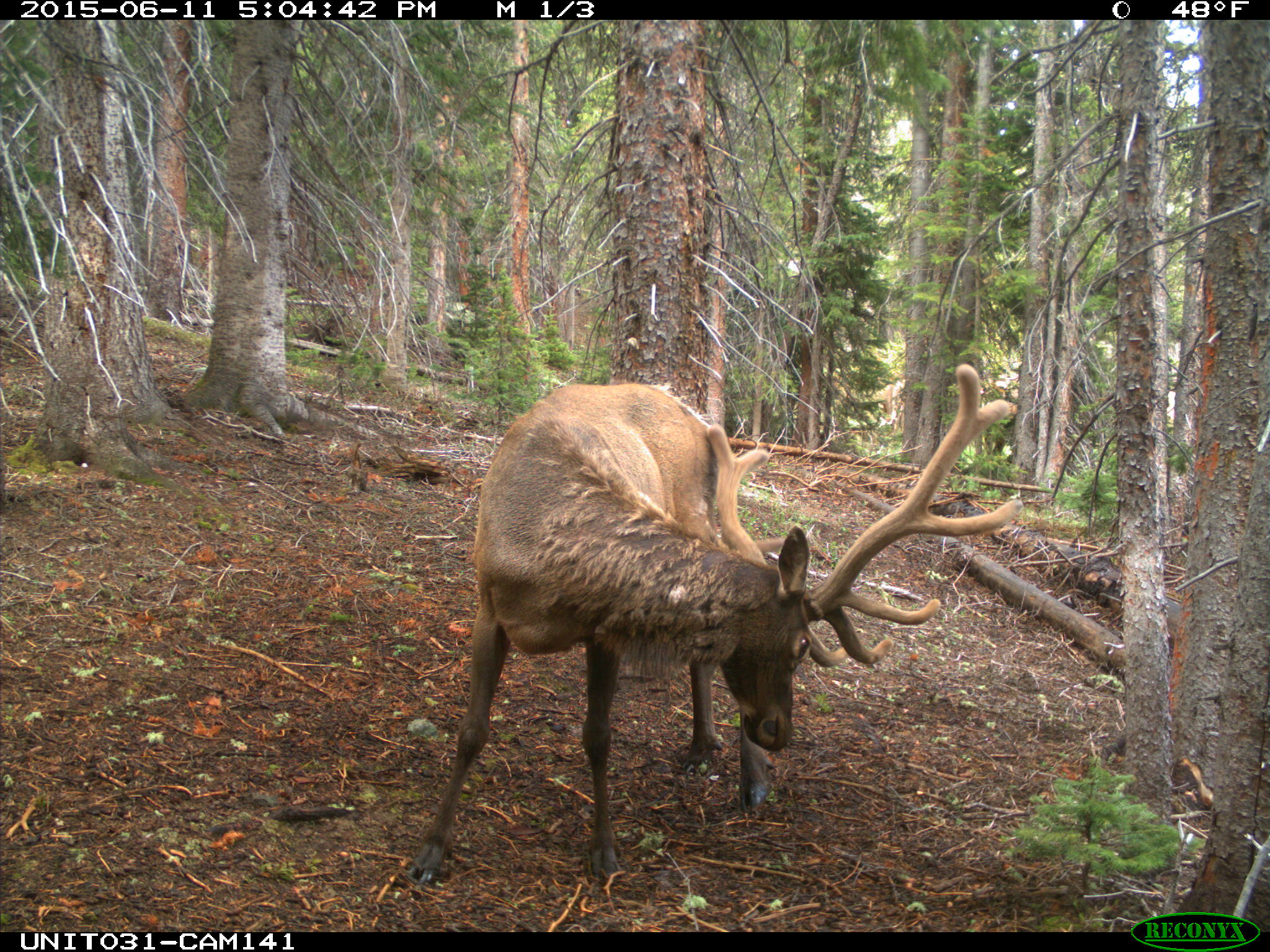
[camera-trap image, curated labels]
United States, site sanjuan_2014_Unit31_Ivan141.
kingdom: Animalia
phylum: Chordata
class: Mammalia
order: Artiodactyla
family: Cervidae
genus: Cervus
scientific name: Cervus elaphus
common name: red deer